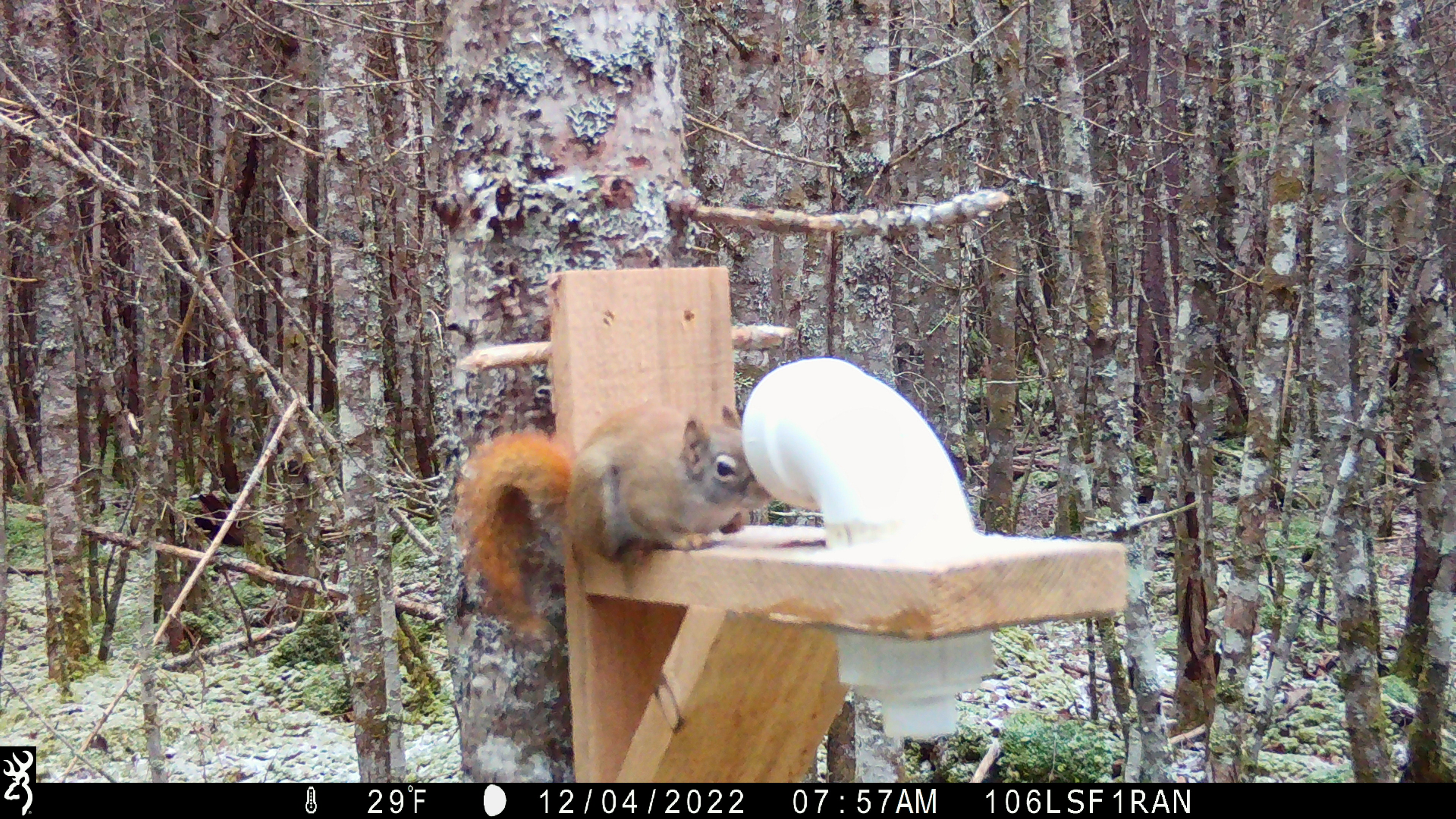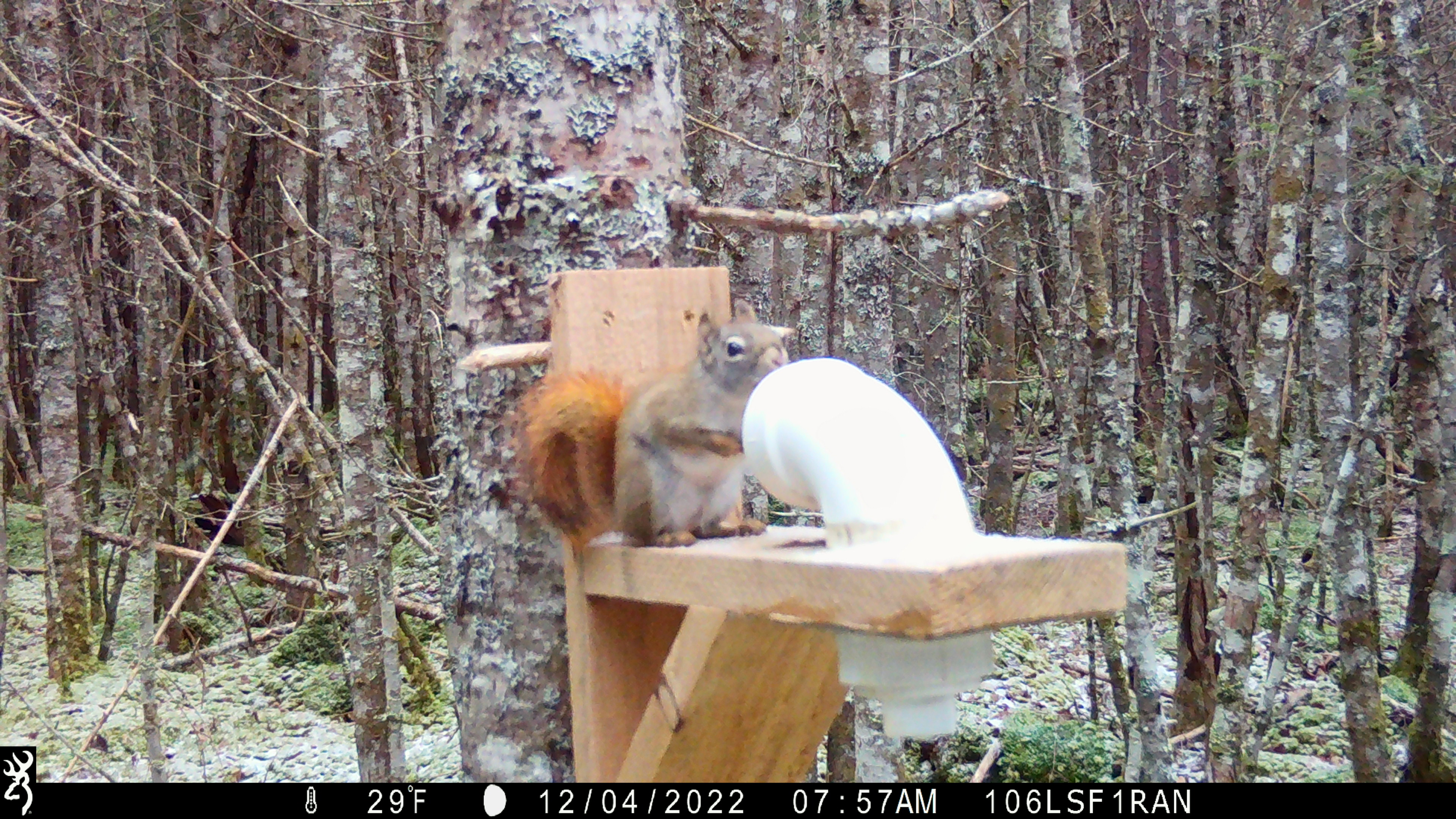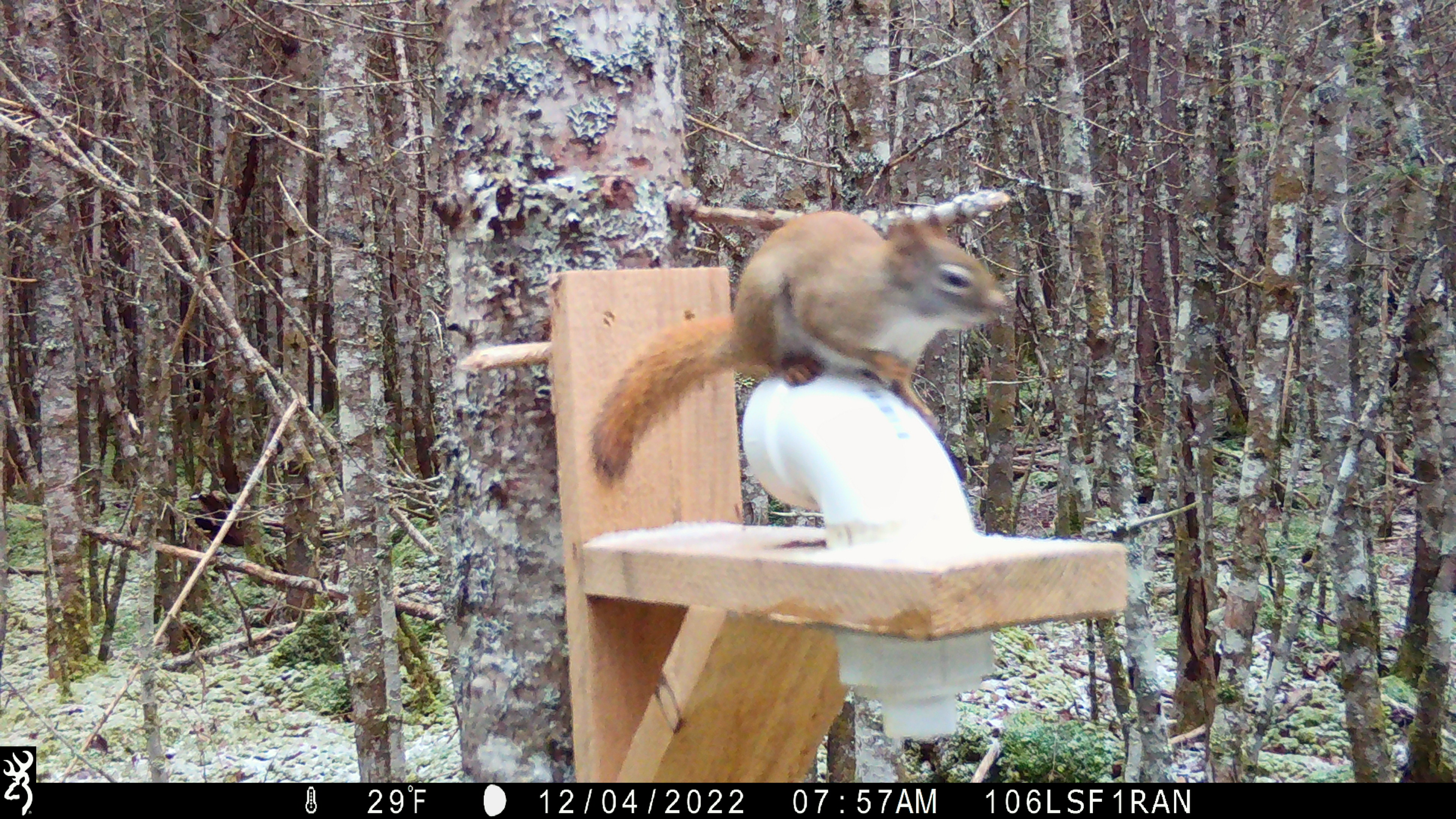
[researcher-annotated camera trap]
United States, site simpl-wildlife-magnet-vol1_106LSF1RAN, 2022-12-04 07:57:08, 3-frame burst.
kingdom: Animalia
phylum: Chordata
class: Mammalia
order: Rodentia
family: Sciuridae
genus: Tamiasciurus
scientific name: Tamiasciurus hudsonicus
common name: red squirrel